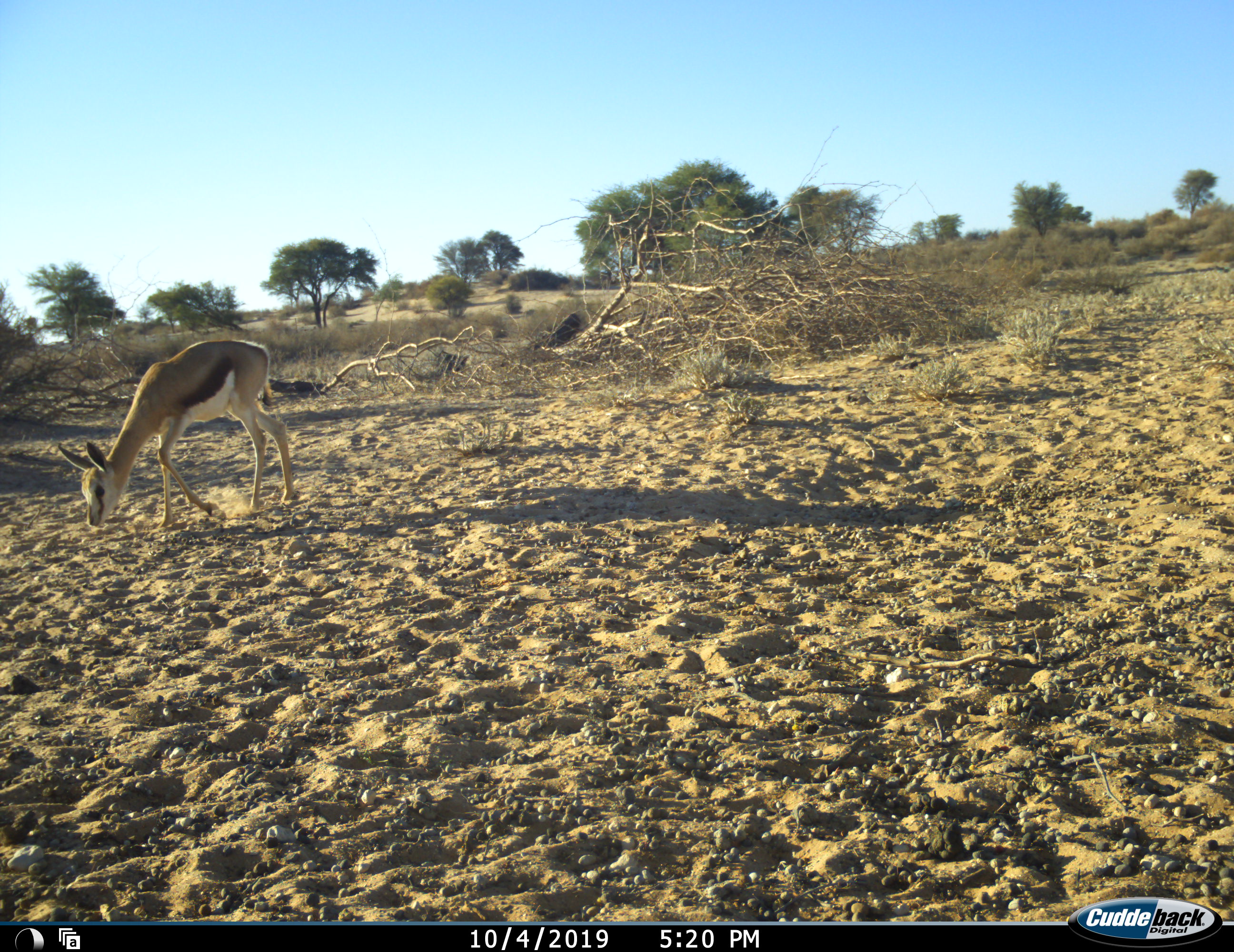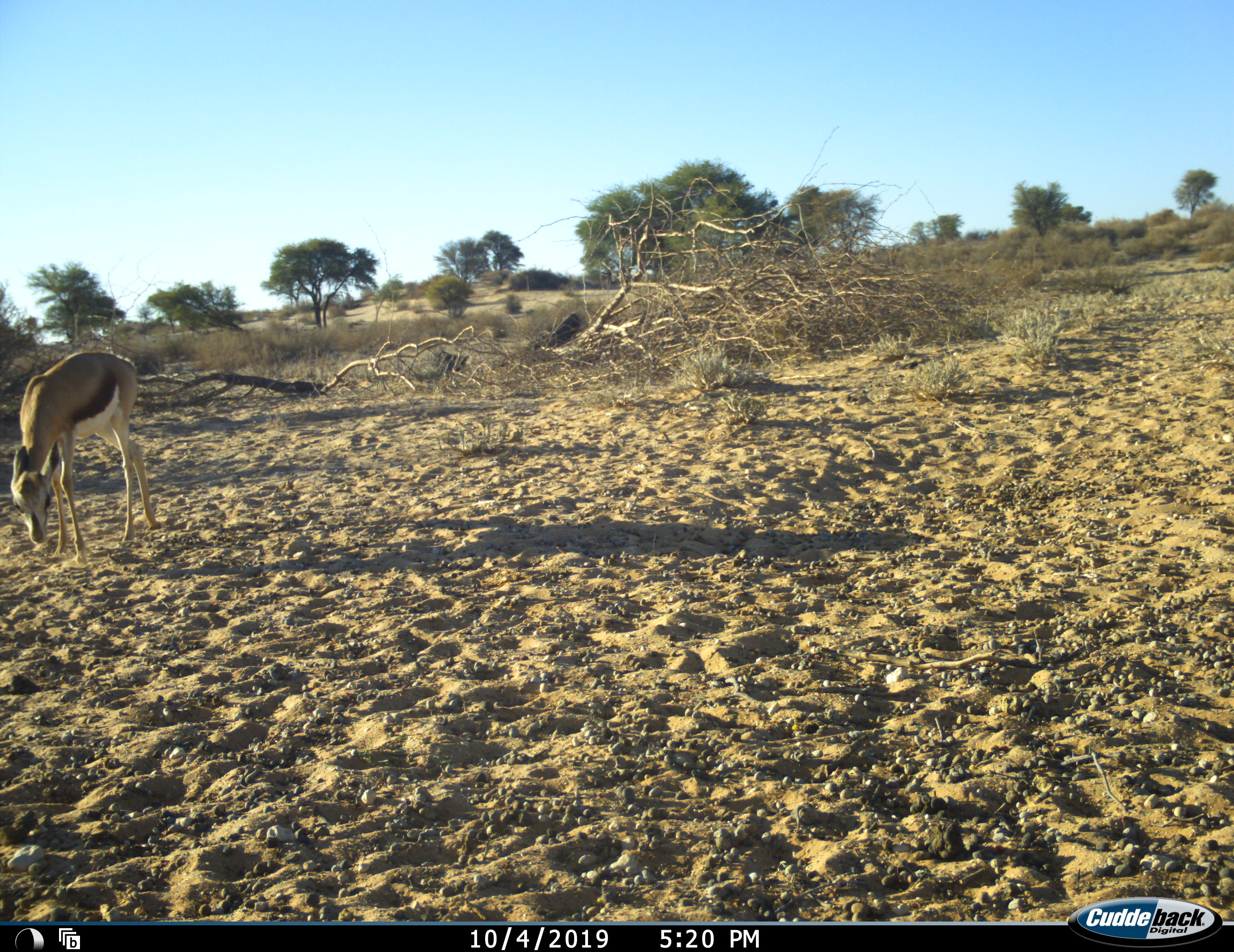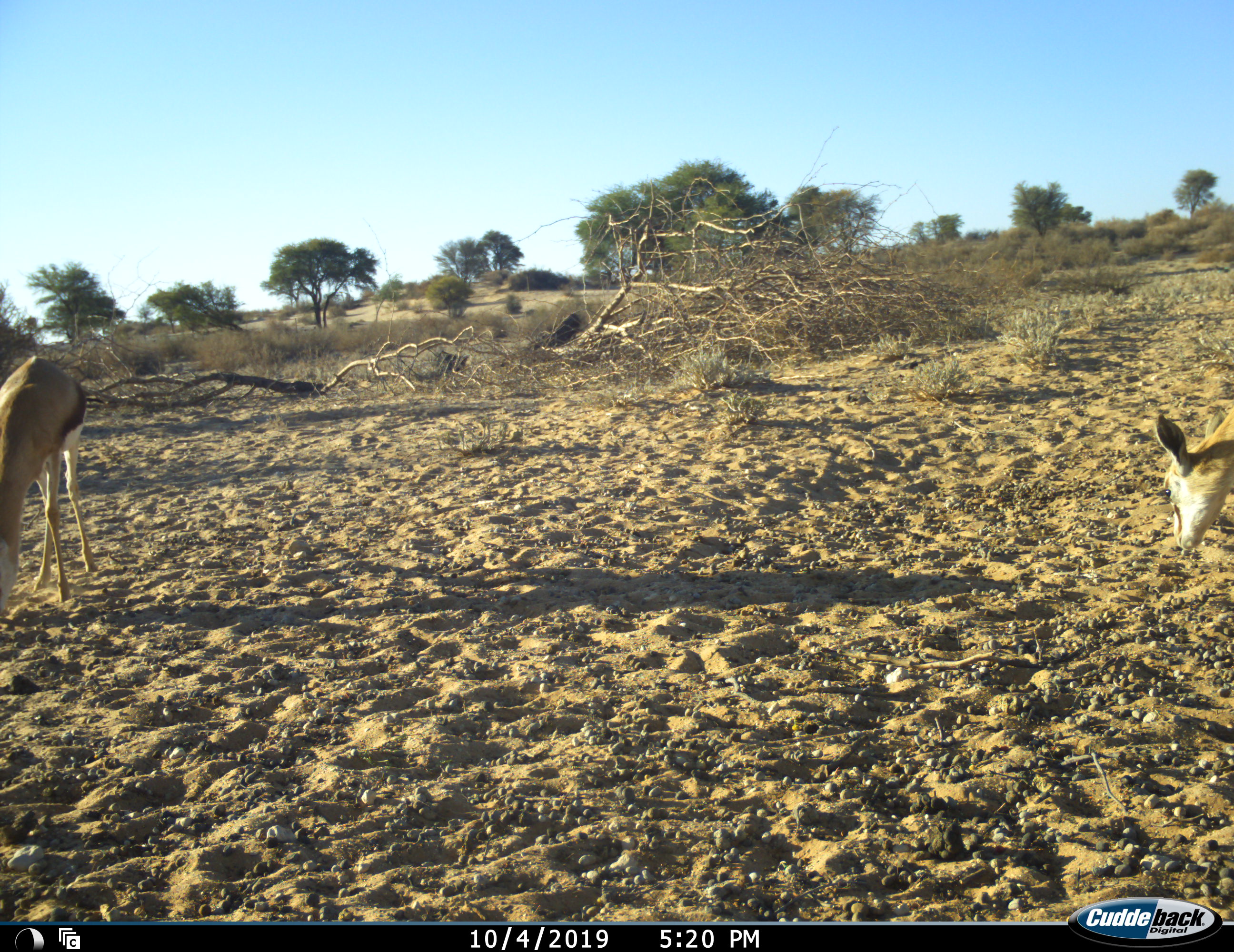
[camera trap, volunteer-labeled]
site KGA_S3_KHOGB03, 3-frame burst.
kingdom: Animalia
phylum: Chordata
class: Mammalia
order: Artiodactyla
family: Bovidae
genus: Antidorcas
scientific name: Antidorcas marsupialis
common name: springbok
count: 2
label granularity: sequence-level